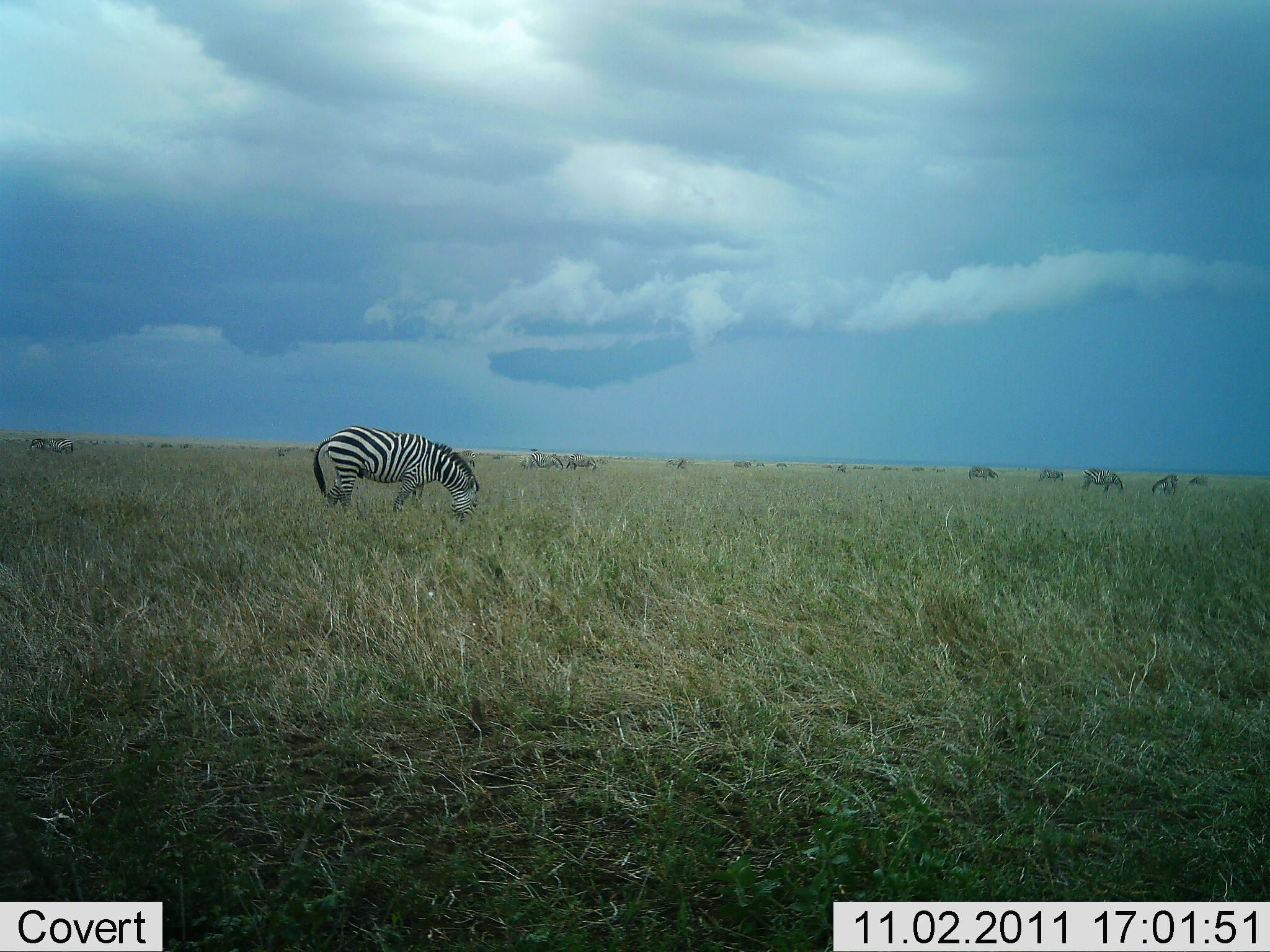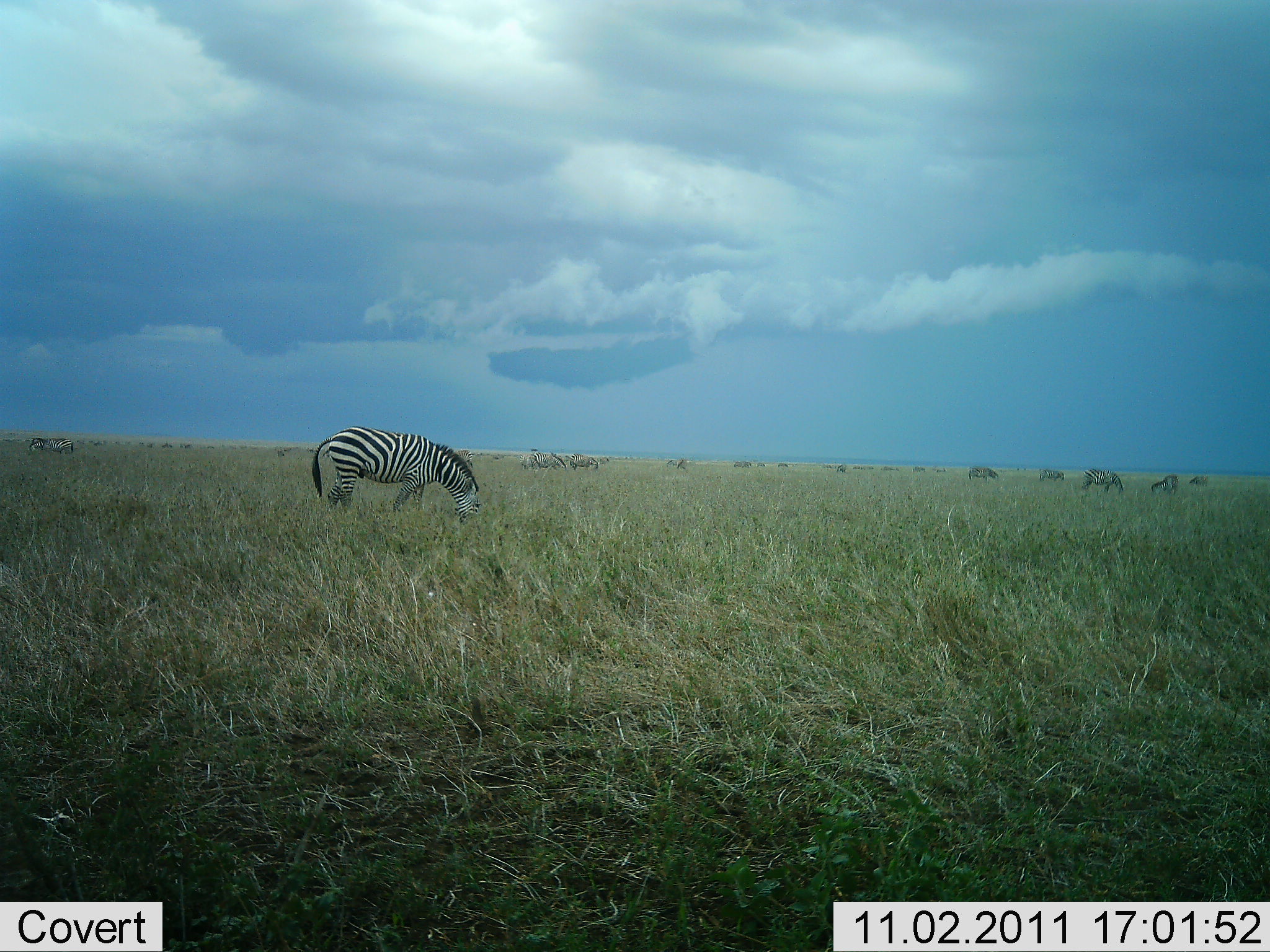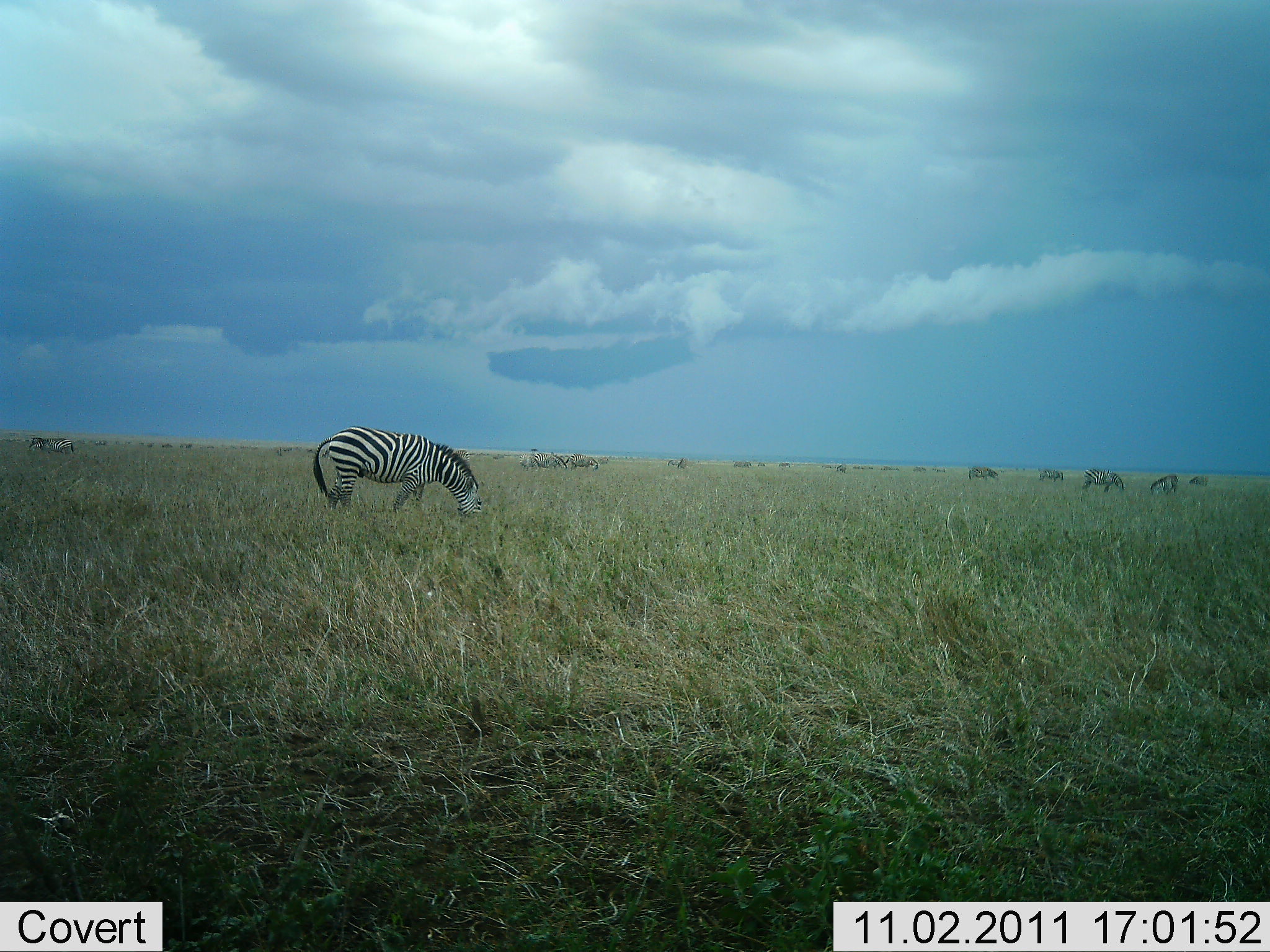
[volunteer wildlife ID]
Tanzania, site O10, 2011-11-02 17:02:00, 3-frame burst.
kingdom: Animalia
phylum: Chordata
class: Mammalia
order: Perissodactyla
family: Equidae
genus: Equus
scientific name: Equus quagga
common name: plains zebra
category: zebra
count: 11-50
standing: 33%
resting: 0%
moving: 0%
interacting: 0%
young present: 0%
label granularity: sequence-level